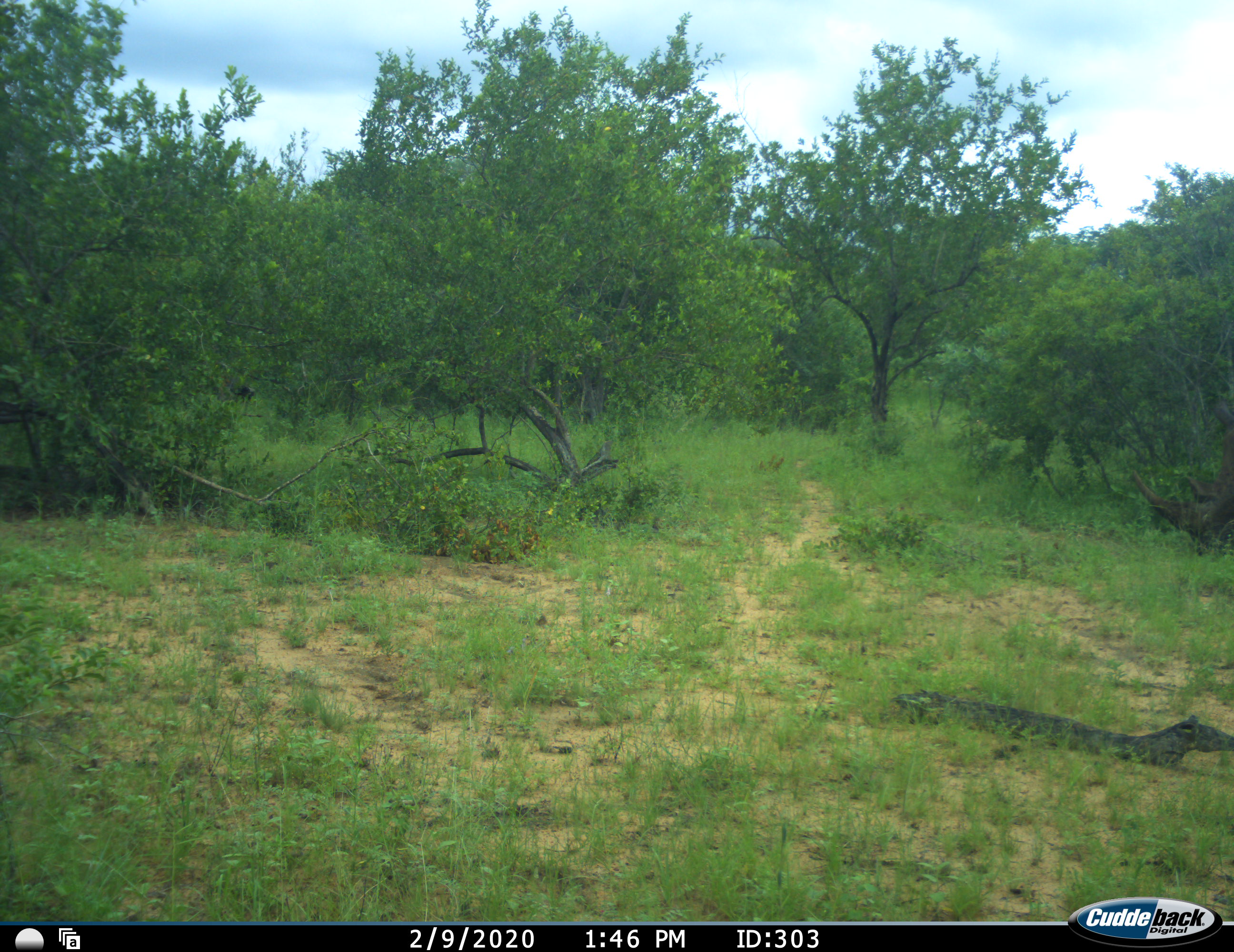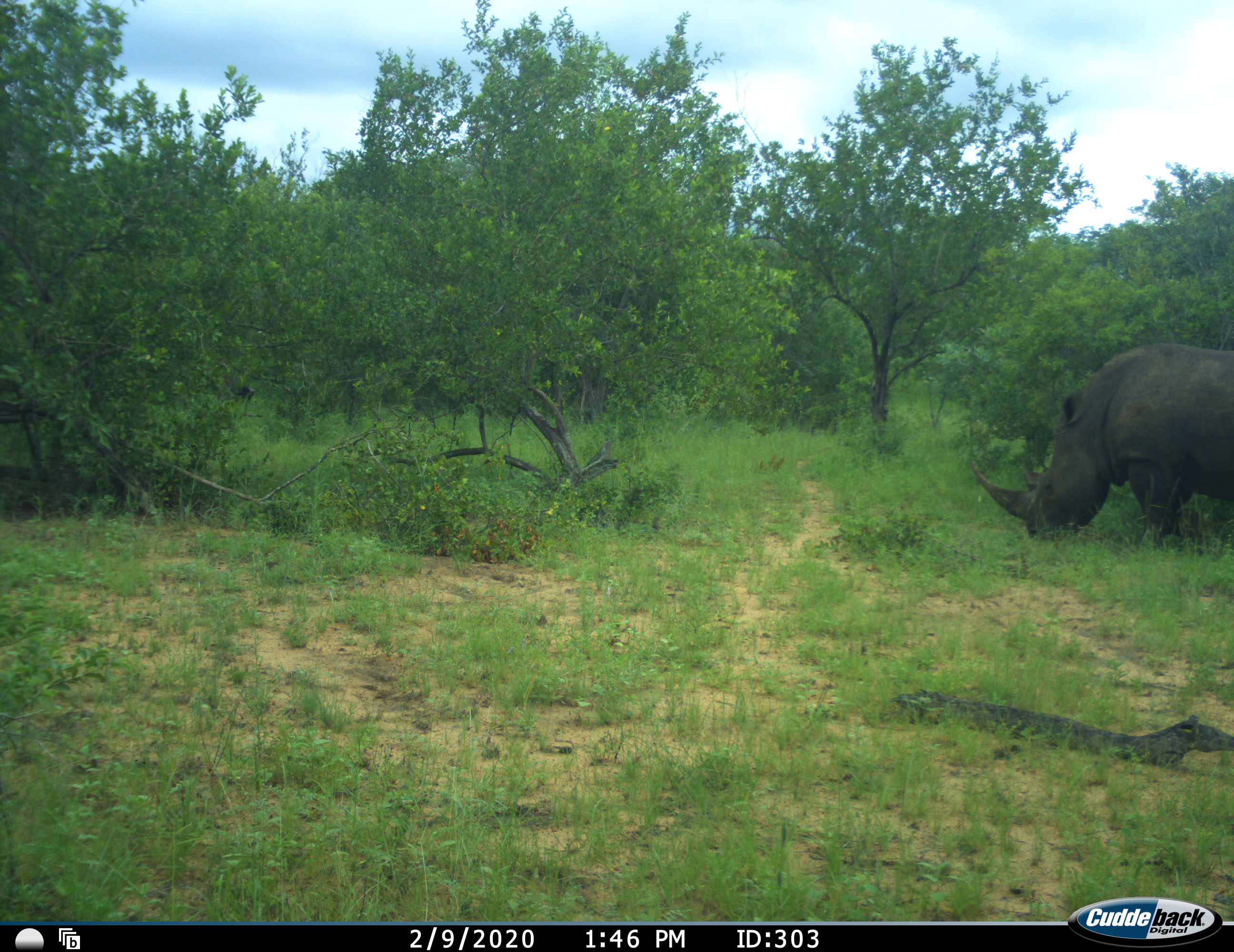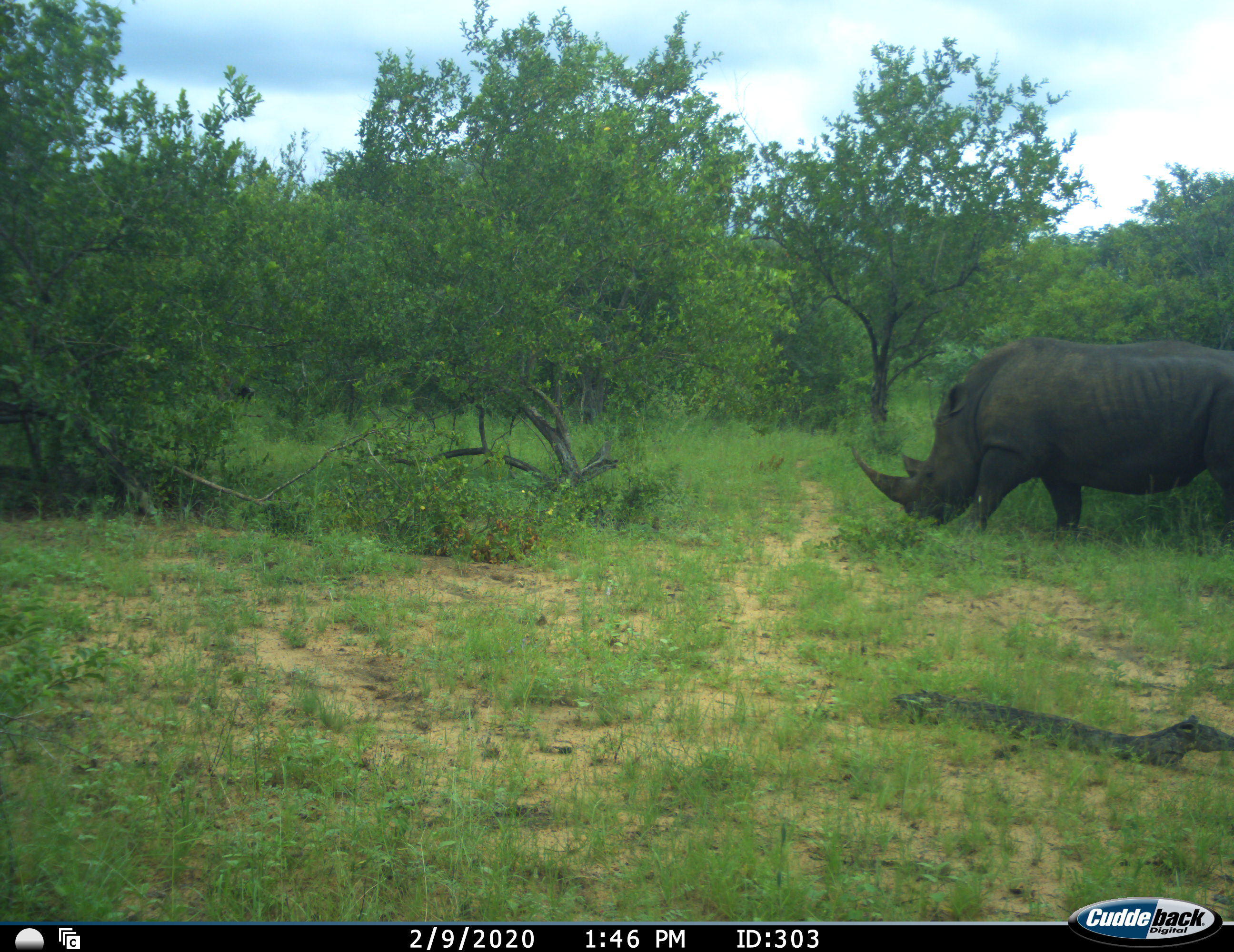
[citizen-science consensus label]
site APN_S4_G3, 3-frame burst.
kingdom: Animalia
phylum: Chordata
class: Mammalia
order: Perissodactyla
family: Rhinocerotidae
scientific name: Rhinocerotidae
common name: unknown rhinoceros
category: rhinocerosunknown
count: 1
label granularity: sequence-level